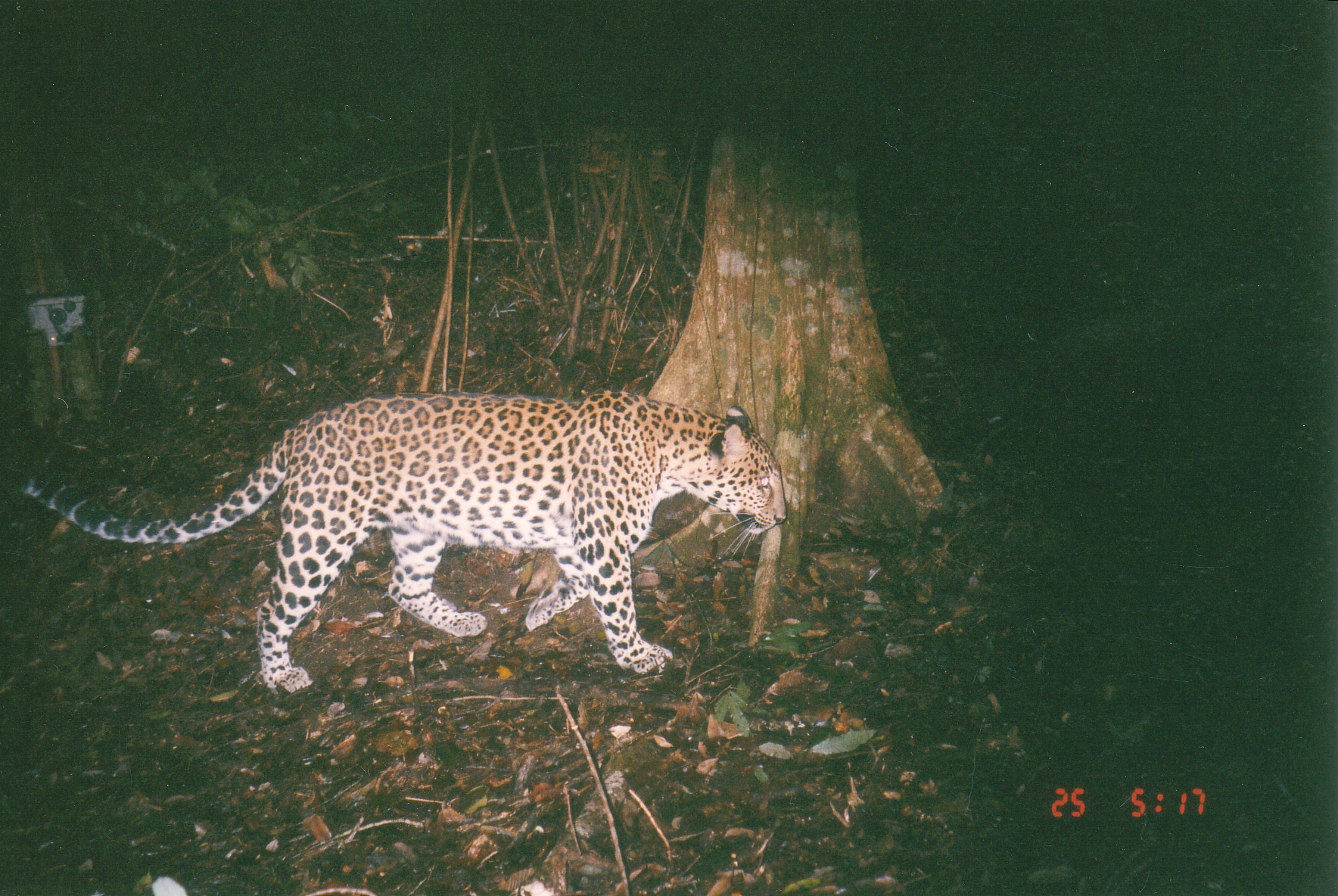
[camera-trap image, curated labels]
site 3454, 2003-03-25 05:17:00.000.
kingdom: Animalia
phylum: Chordata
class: Mammalia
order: Carnivora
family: Felidae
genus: Panthera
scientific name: Panthera pardus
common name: leopard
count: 1